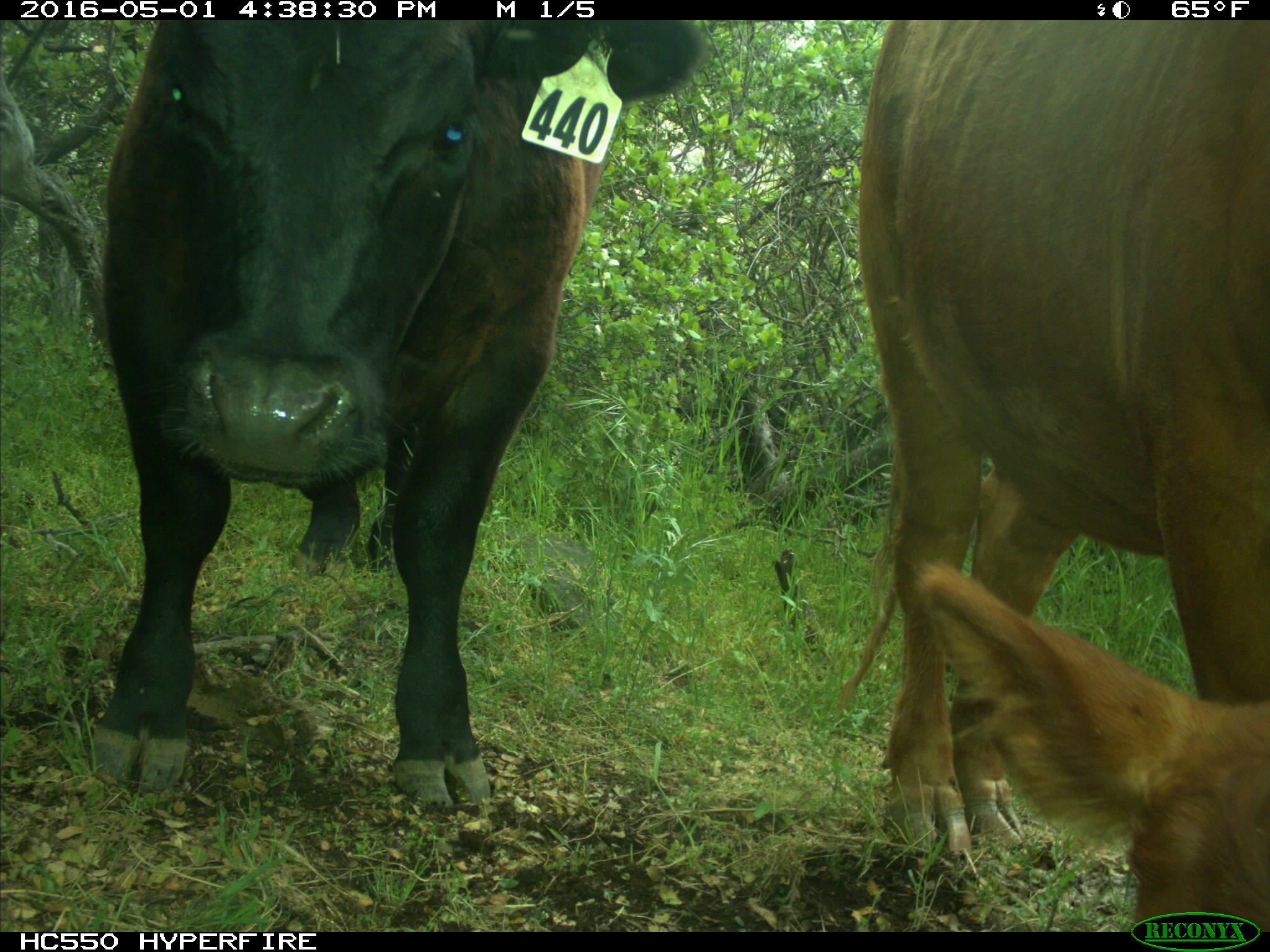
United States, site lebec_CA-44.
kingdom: Animalia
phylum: Chordata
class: Mammalia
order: Artiodactyla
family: Bovidae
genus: Bos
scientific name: Bos taurus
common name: domestic cow